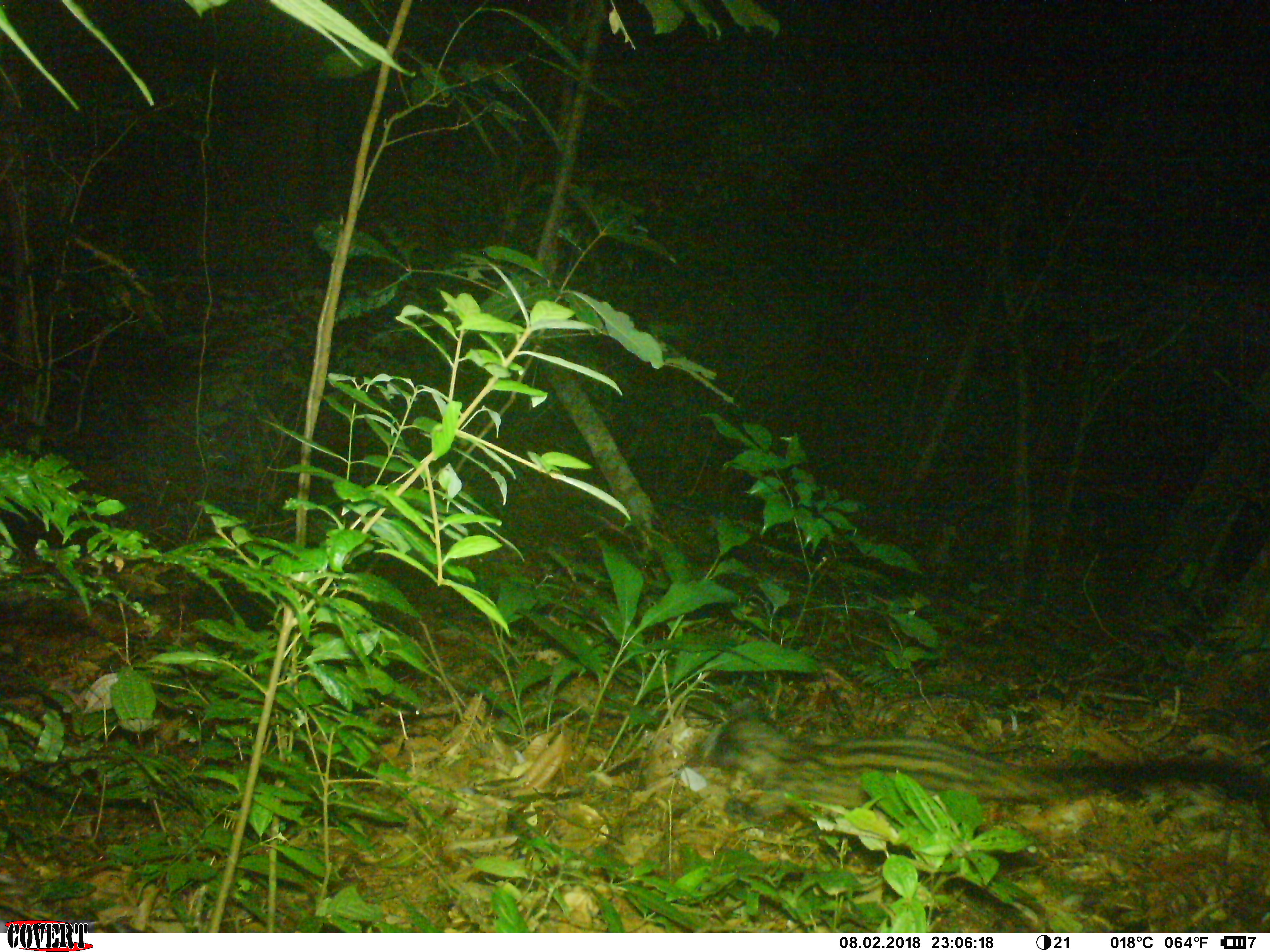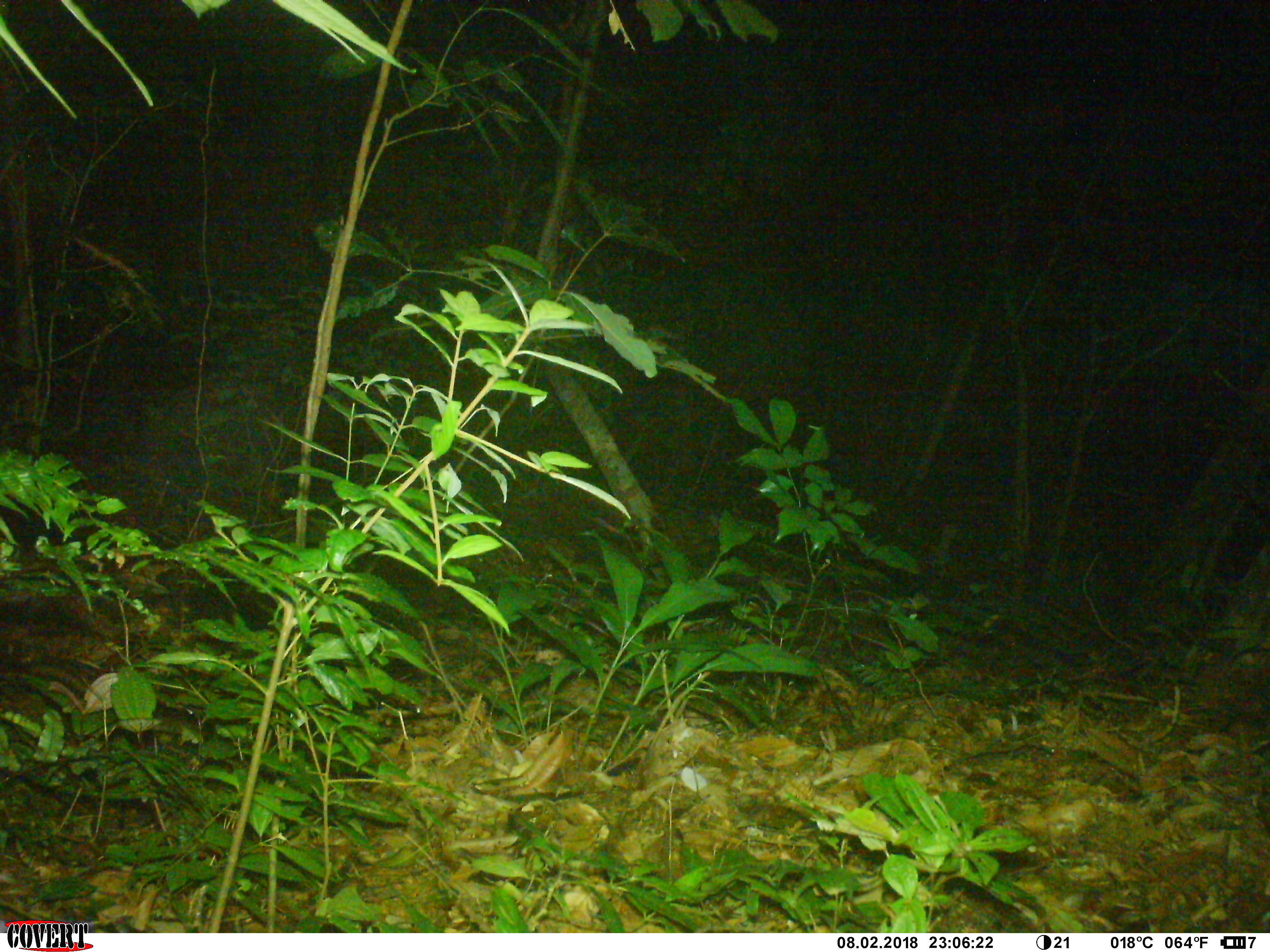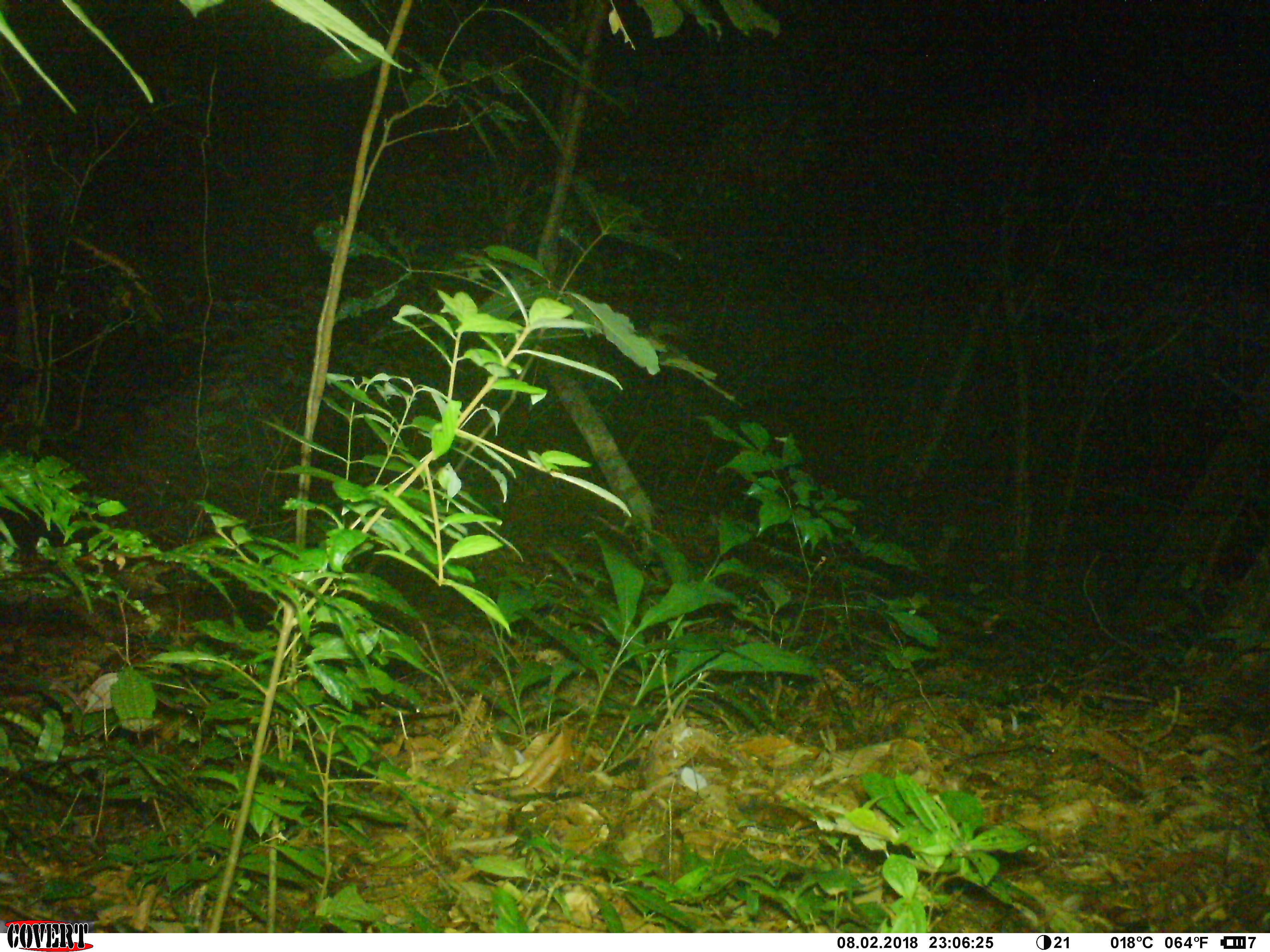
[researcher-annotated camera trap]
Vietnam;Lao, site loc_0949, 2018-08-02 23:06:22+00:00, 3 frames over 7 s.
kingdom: Animalia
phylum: Chordata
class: Mammalia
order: Carnivora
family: Viverridae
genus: Paradoxurus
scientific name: Paradoxurus hermaphroditus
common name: common palm civet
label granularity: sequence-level